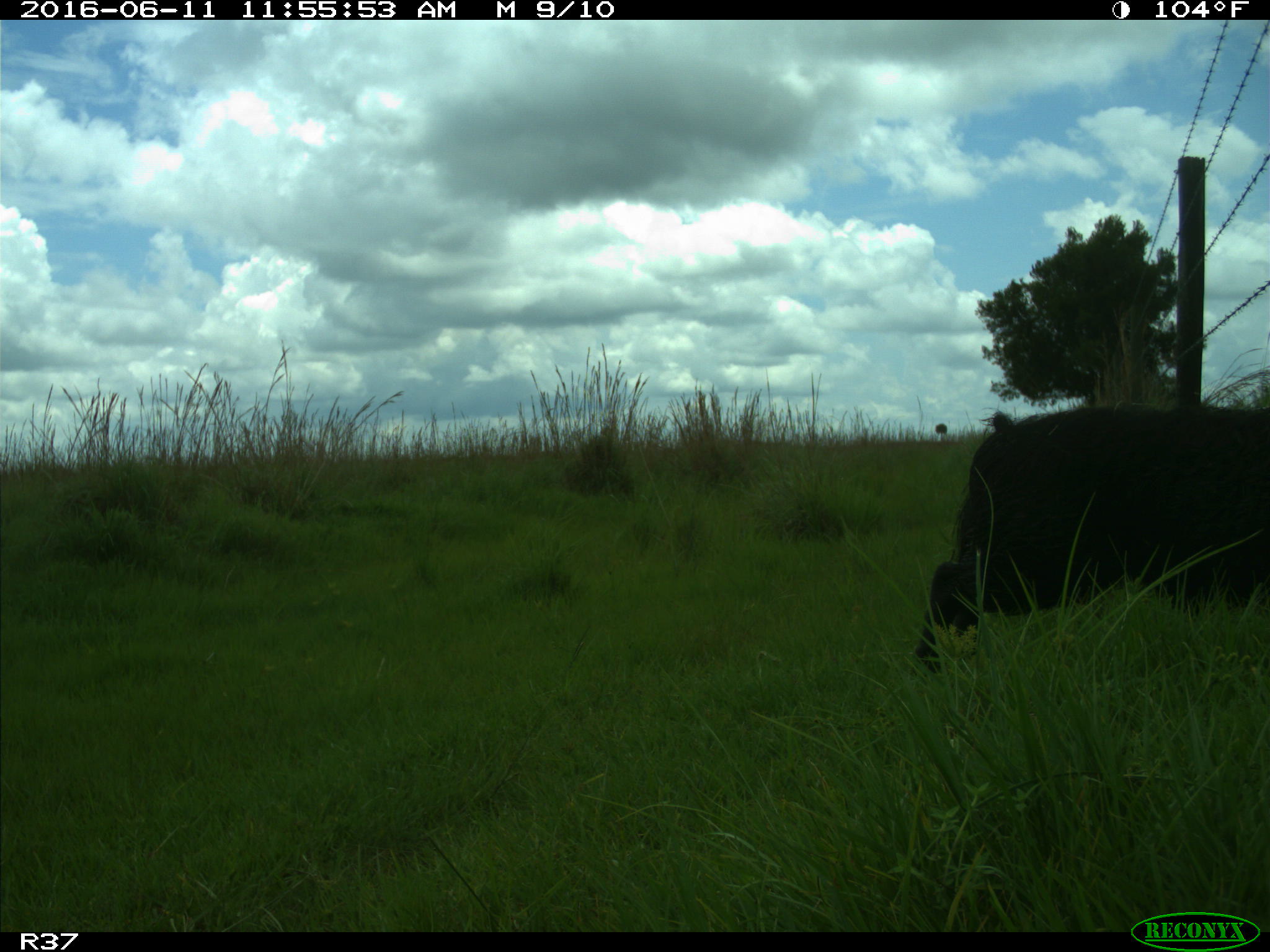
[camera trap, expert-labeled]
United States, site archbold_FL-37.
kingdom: Animalia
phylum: Chordata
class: Mammalia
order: Artiodactyla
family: Suidae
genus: Sus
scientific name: Sus scrofa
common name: wild boar